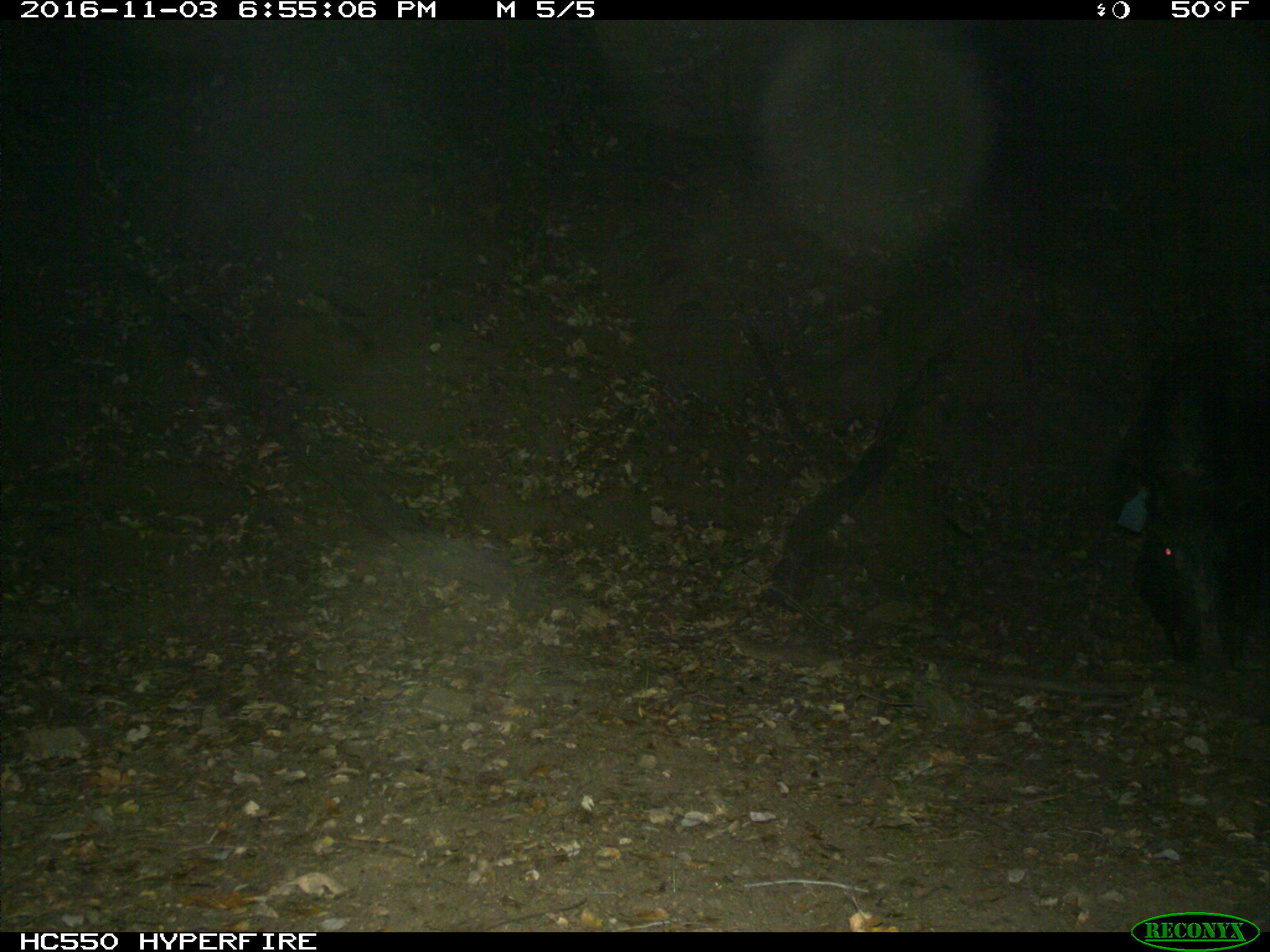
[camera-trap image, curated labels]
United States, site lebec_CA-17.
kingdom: Animalia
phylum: Chordata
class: Mammalia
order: Artiodactyla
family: Suidae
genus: Sus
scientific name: Sus scrofa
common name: wild boar